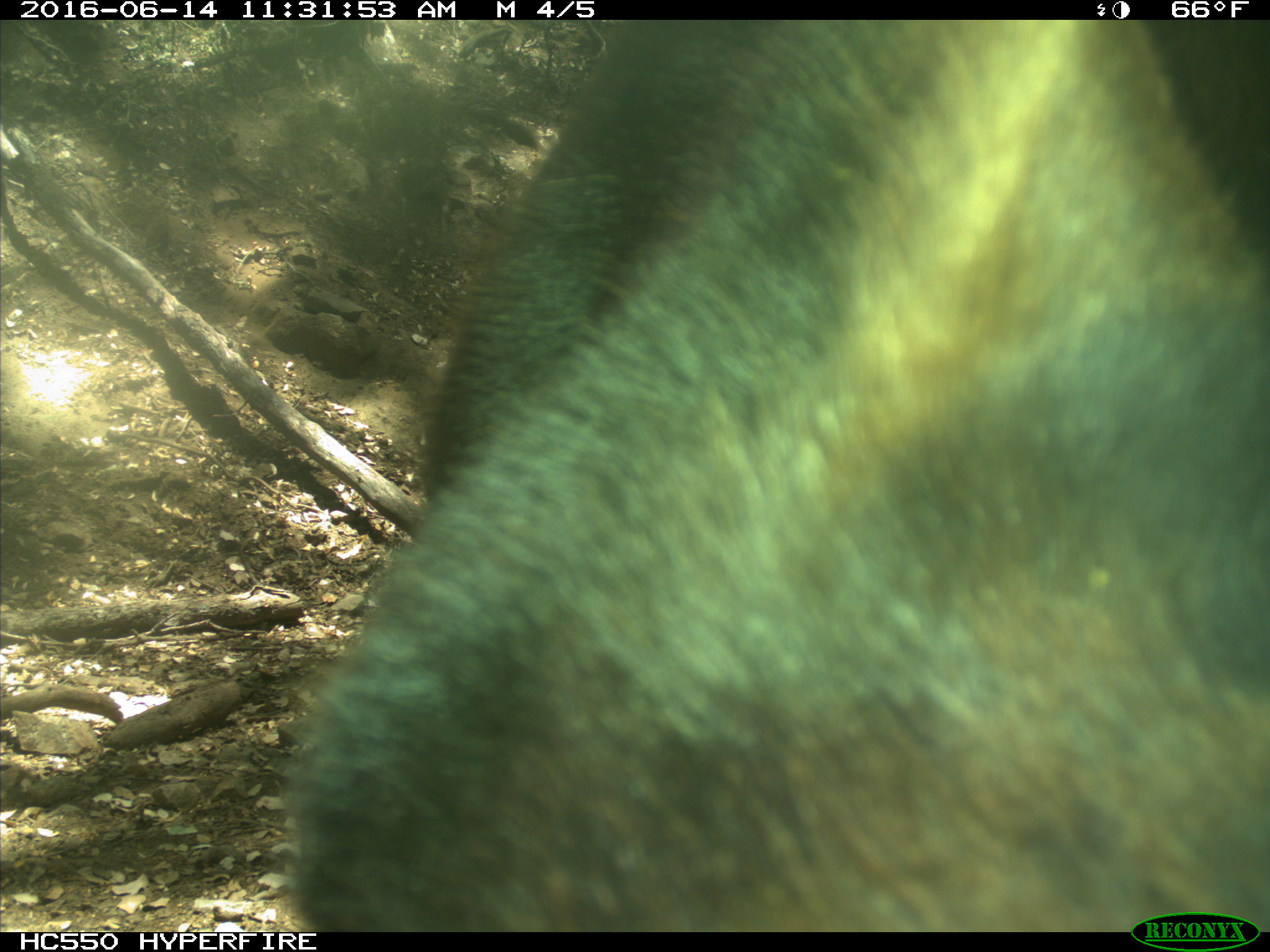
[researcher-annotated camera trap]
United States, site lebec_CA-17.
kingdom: Animalia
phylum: Chordata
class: Mammalia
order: Carnivora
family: Ursidae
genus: Ursus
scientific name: Ursus americanus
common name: american black bear